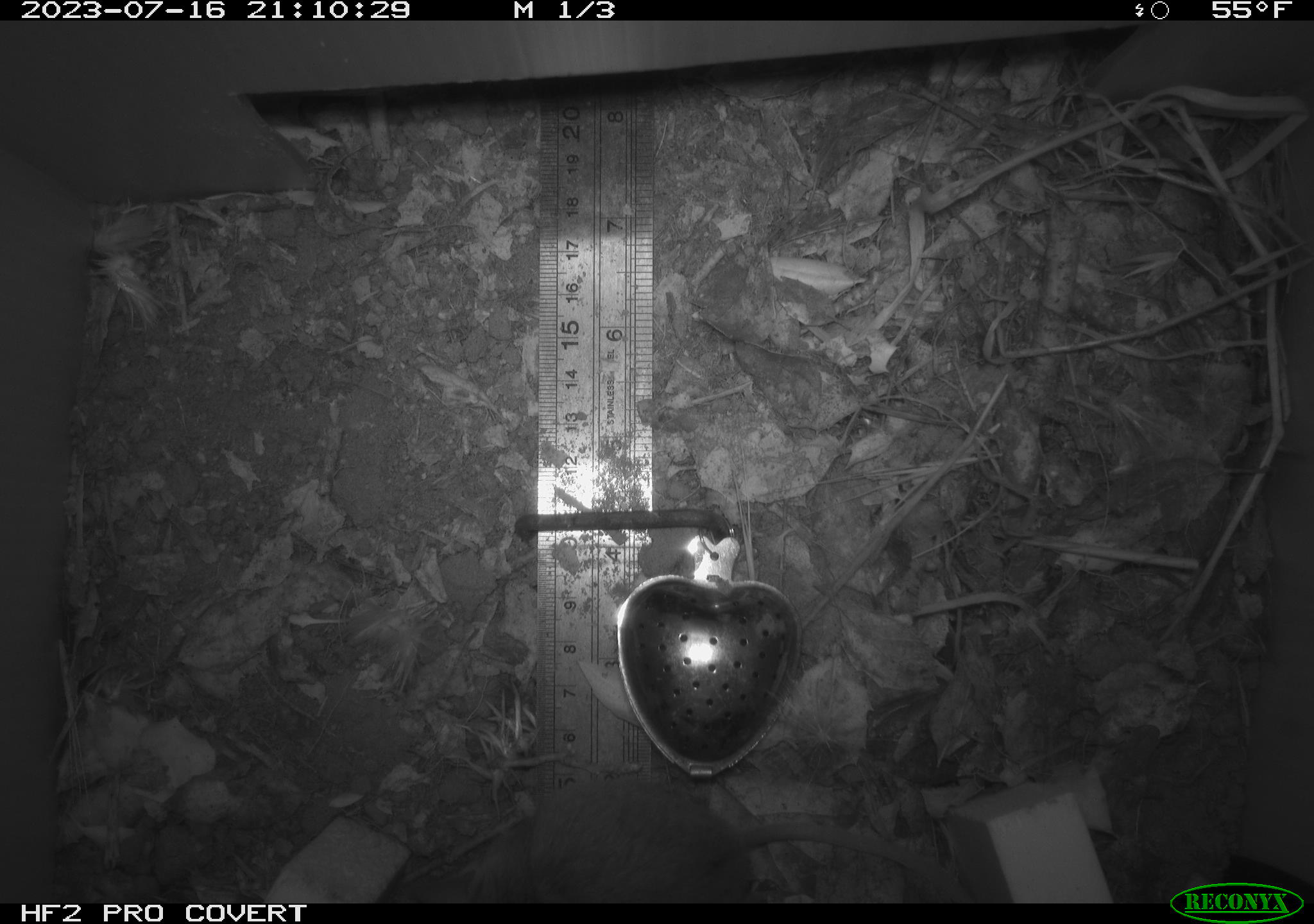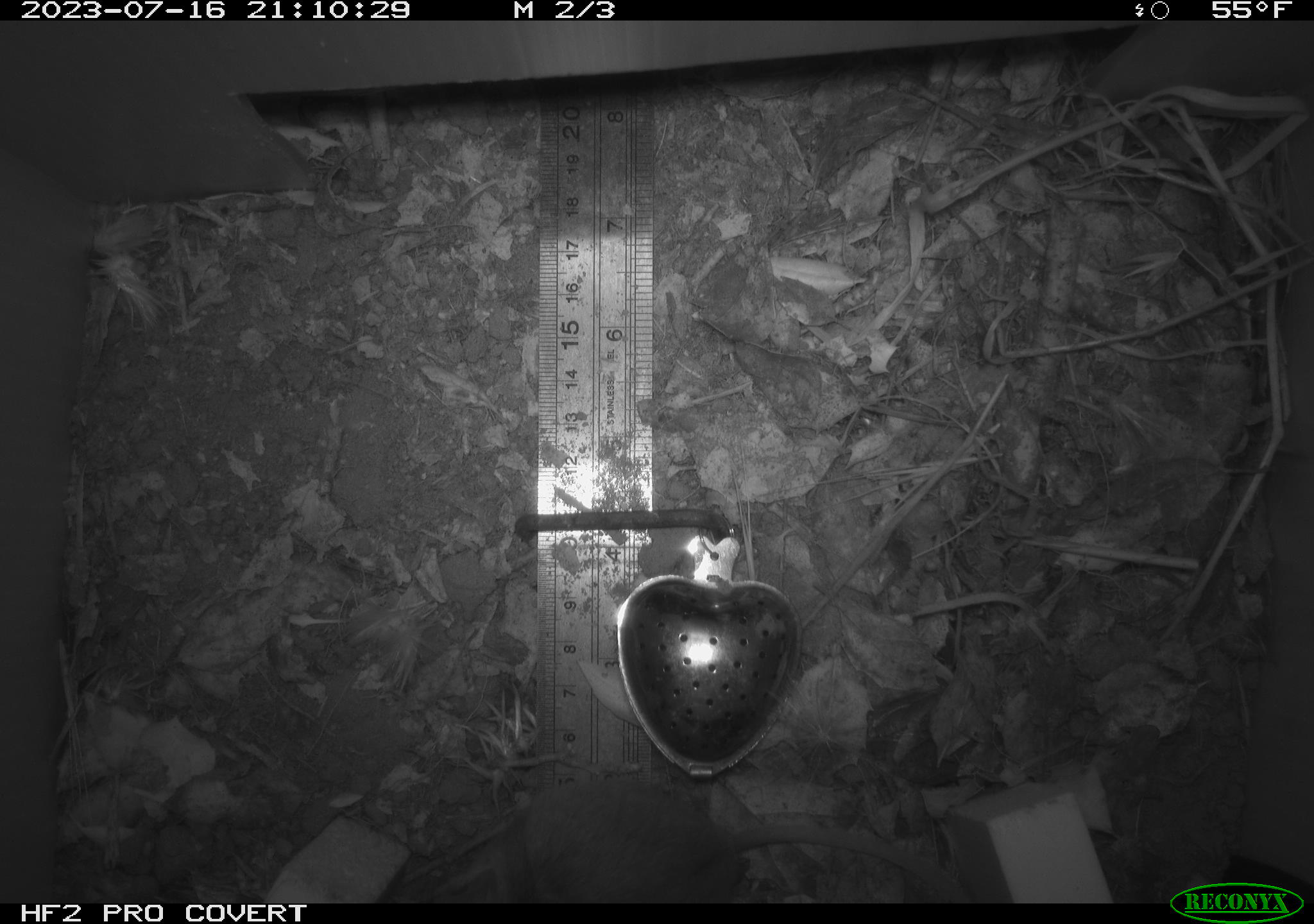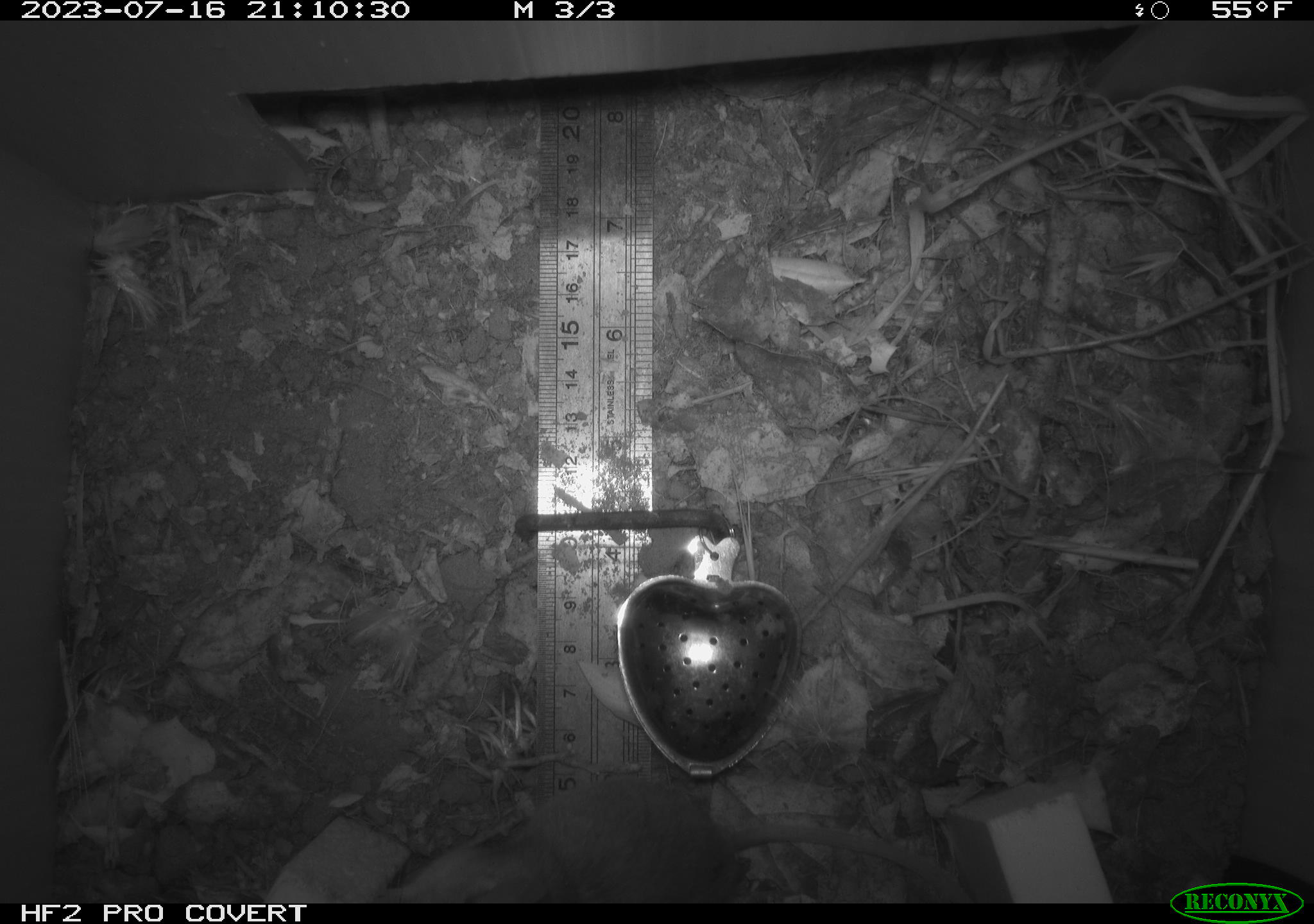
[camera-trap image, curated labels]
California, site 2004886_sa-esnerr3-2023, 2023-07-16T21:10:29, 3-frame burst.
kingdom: Animalia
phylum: Chordata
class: Mammalia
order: Rodentia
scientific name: Rodentia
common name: mouse species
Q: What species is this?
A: Mouse species (Rodentia).